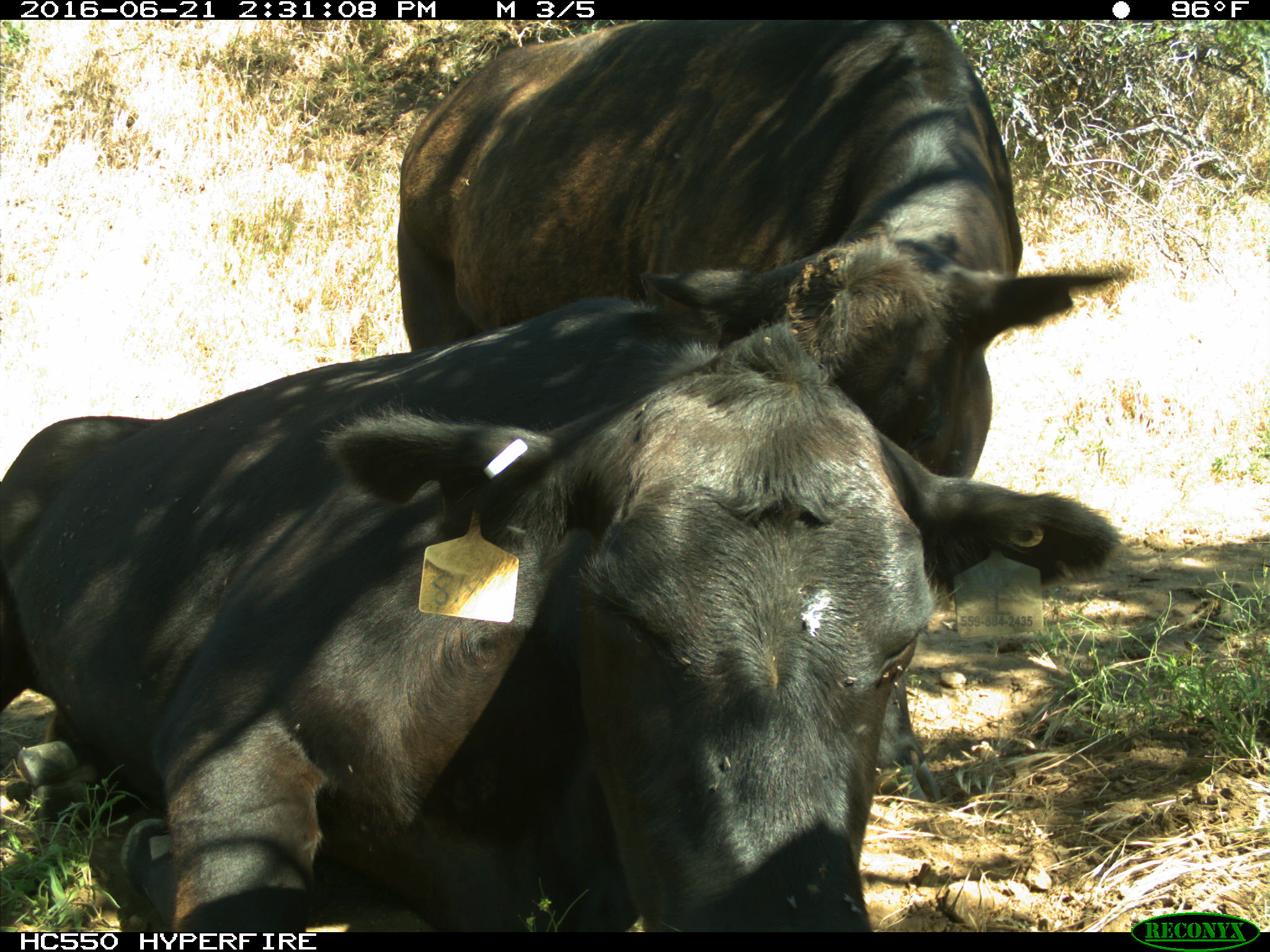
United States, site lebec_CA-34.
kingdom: Animalia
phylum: Chordata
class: Mammalia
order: Artiodactyla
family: Bovidae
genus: Bos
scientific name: Bos taurus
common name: domestic cow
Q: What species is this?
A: Bos taurus (domestic cow).